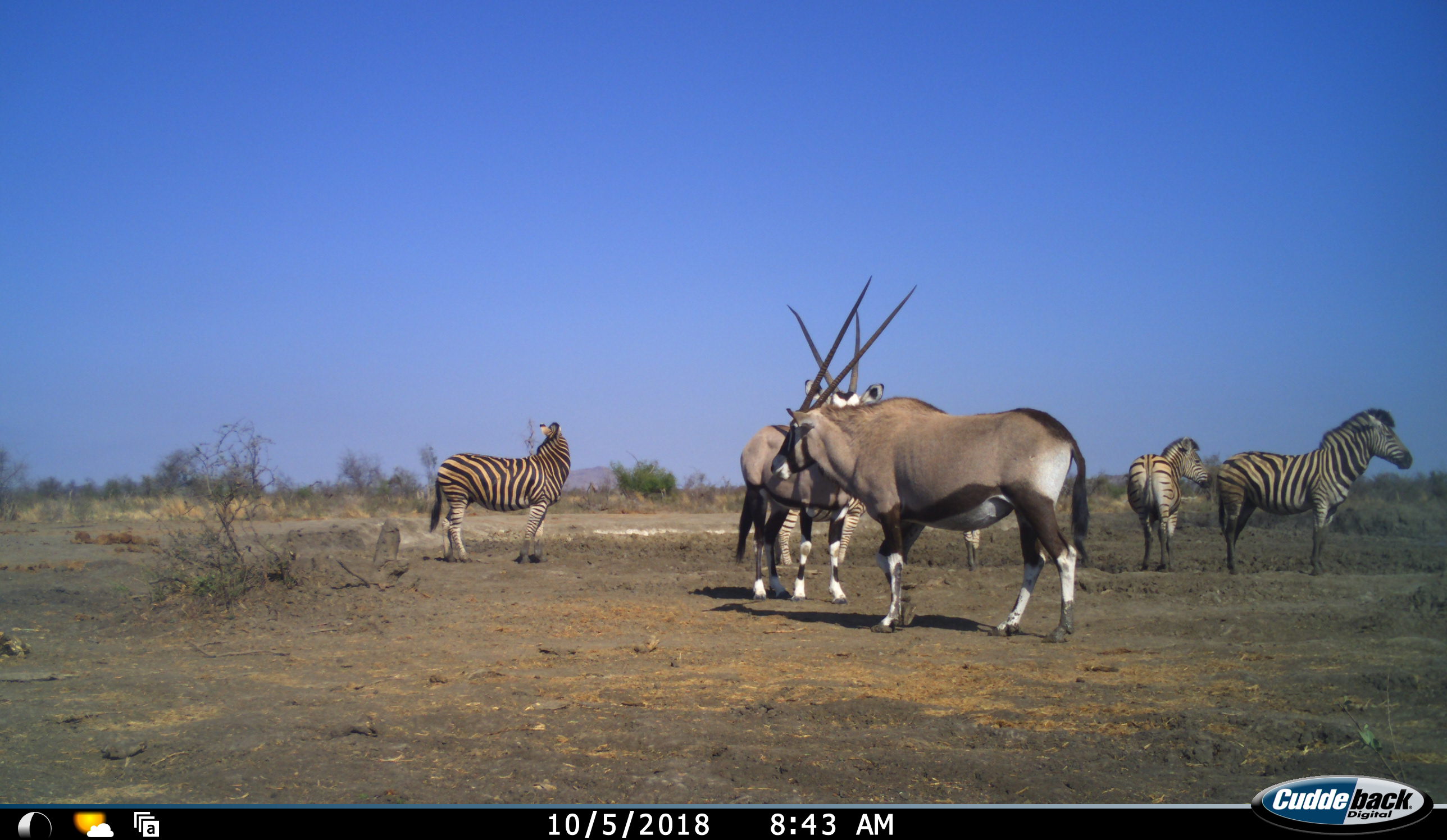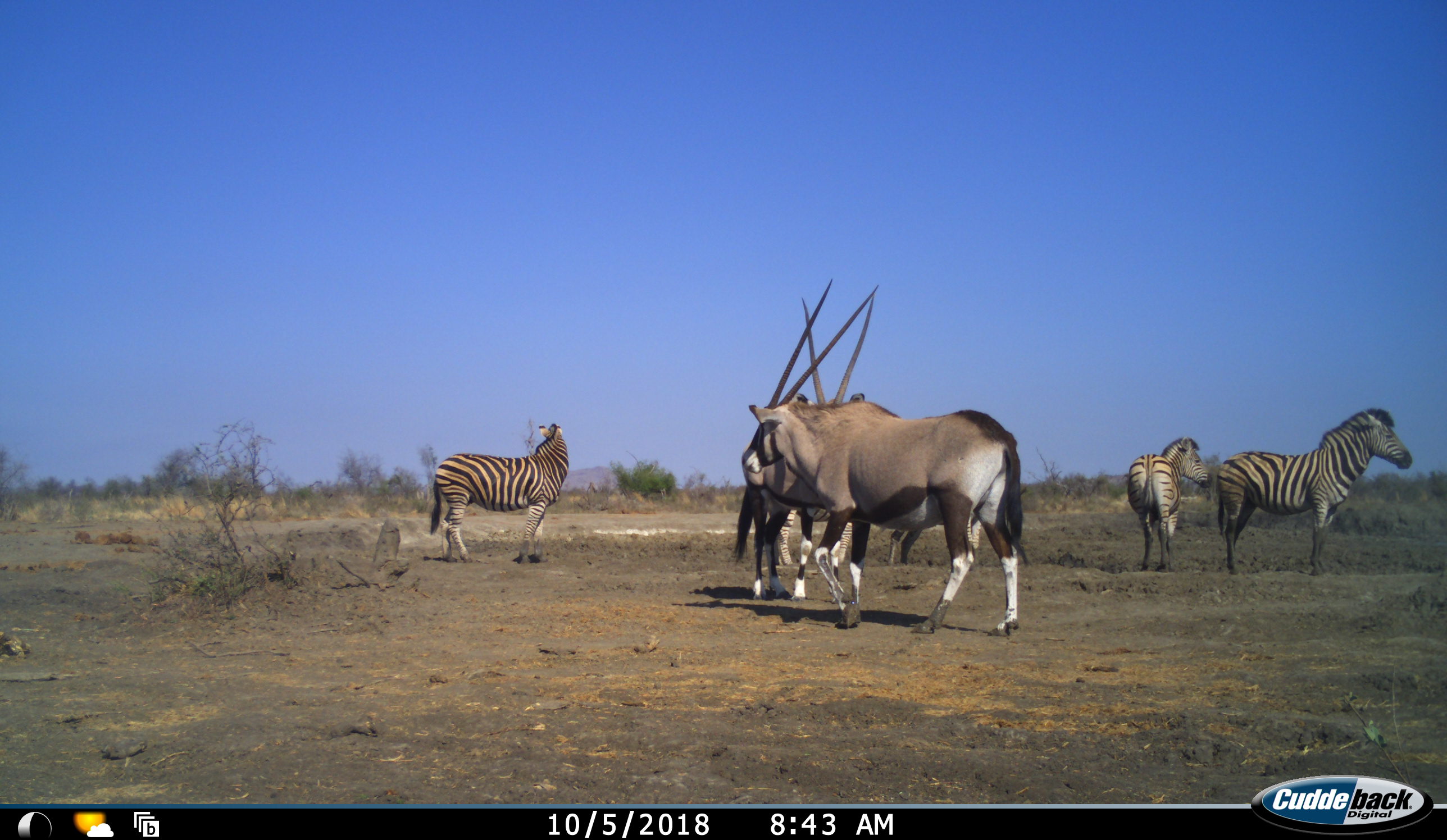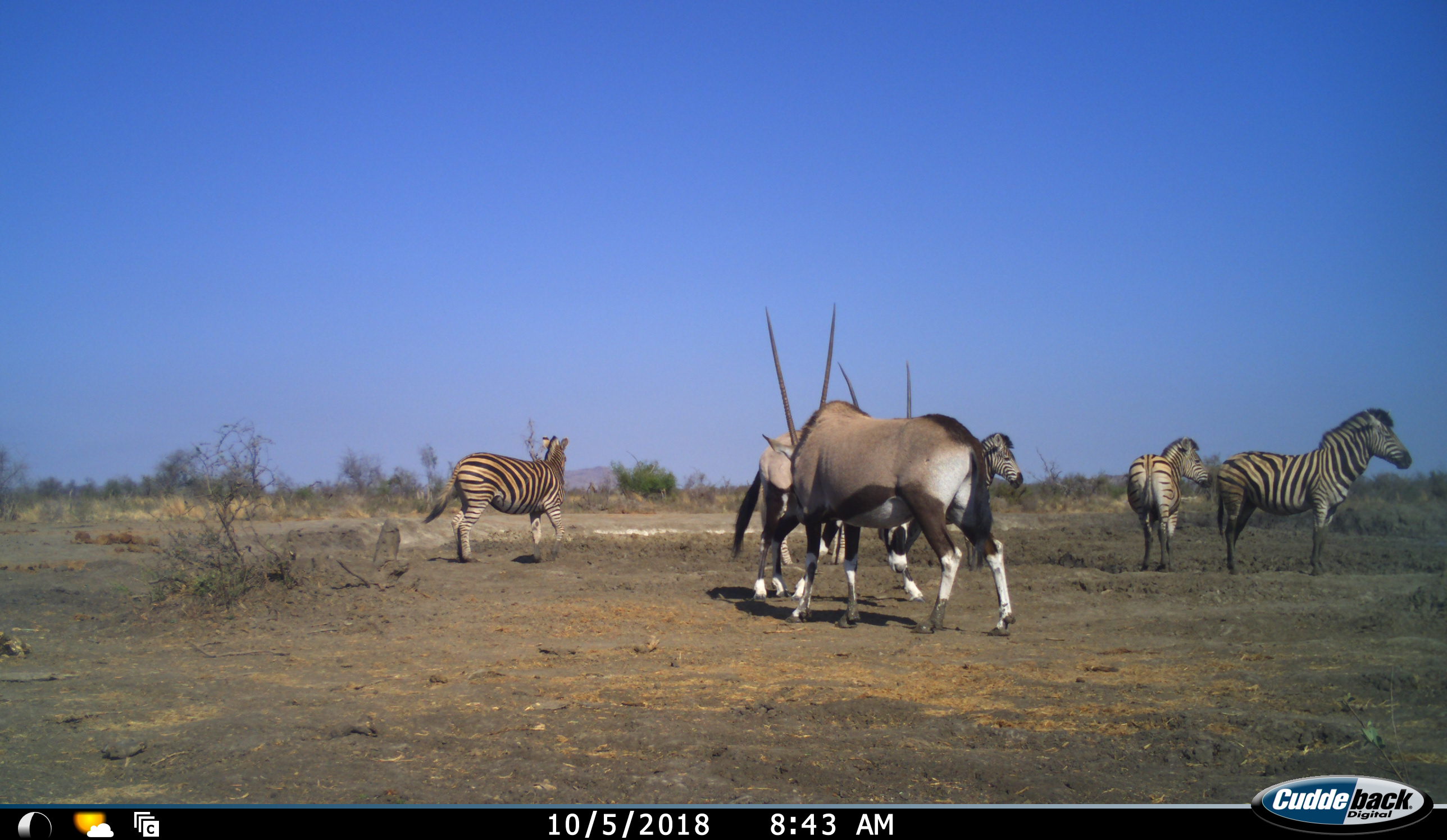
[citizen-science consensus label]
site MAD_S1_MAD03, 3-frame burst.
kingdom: Animalia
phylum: Chordata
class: Mammalia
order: Artiodactyla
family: Bovidae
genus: Oryx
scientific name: Oryx gazella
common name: gemsbok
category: oryx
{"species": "oryx (gemsbok) (Oryx gazella)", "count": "2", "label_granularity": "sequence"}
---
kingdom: Animalia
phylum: Chordata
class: Mammalia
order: Perissodactyla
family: Equidae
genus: Equus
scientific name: Equus quagga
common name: plains zebra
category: zebraplains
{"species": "zebraplains (plains zebra) (Equus quagga)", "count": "4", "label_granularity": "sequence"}